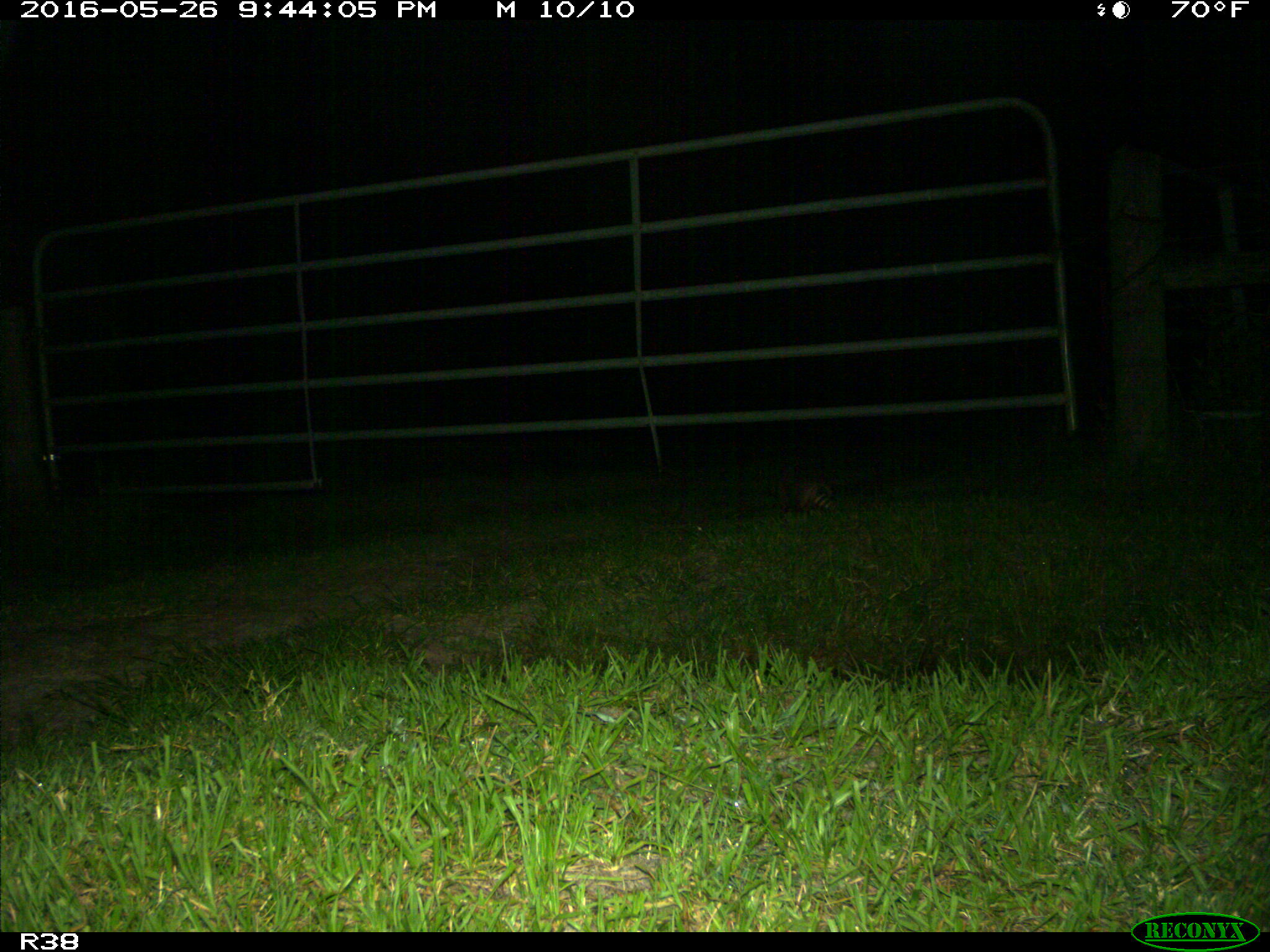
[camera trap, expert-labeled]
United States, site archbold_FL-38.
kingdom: Animalia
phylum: Chordata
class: Mammalia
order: Cingulata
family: Dasypodidae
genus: Dasypus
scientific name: Dasypus novemcinctus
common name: nine-banded armadillo